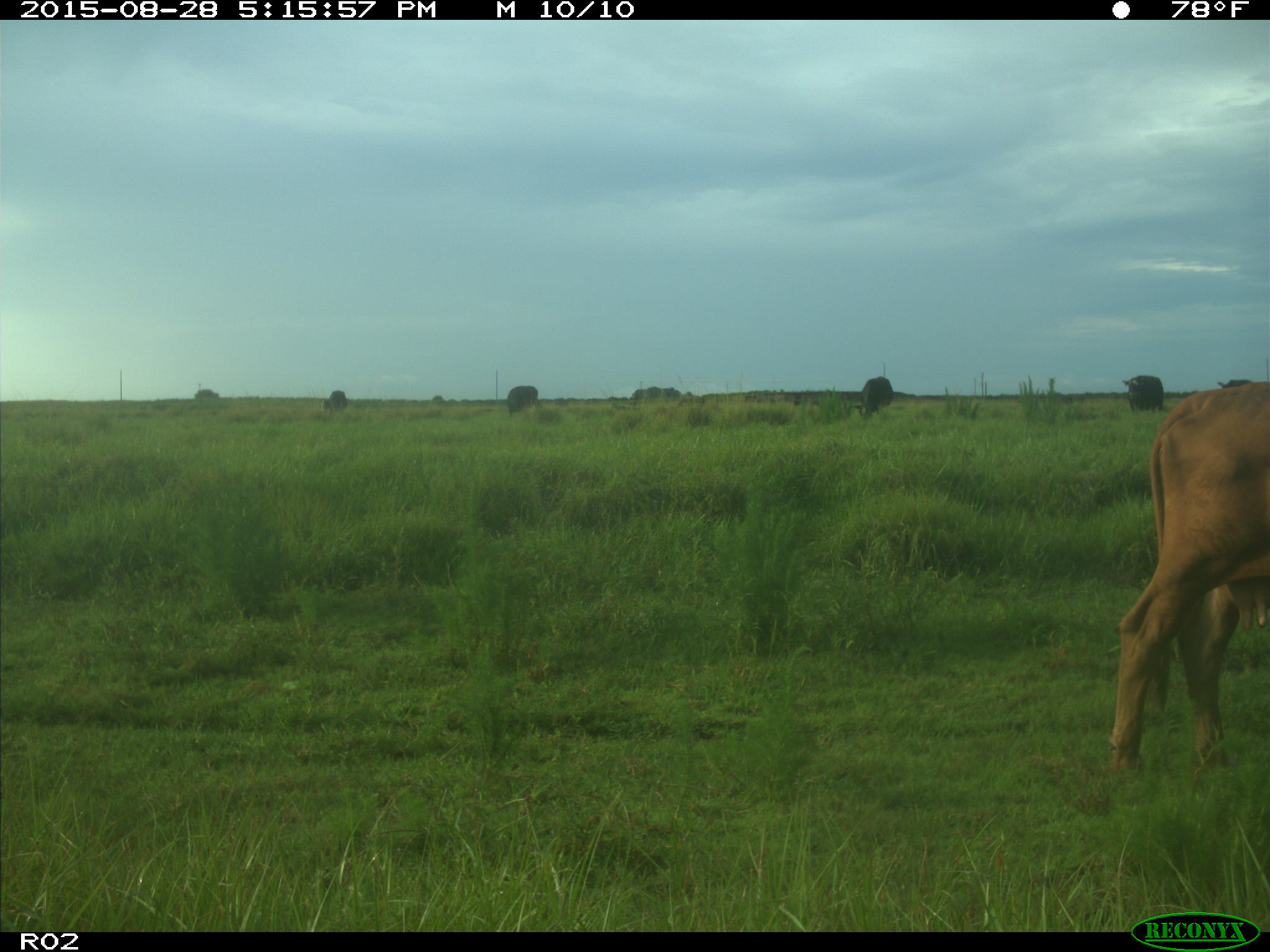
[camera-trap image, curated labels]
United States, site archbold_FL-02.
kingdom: Animalia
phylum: Chordata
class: Mammalia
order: Artiodactyla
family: Bovidae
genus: Bos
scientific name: Bos taurus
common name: domestic cow